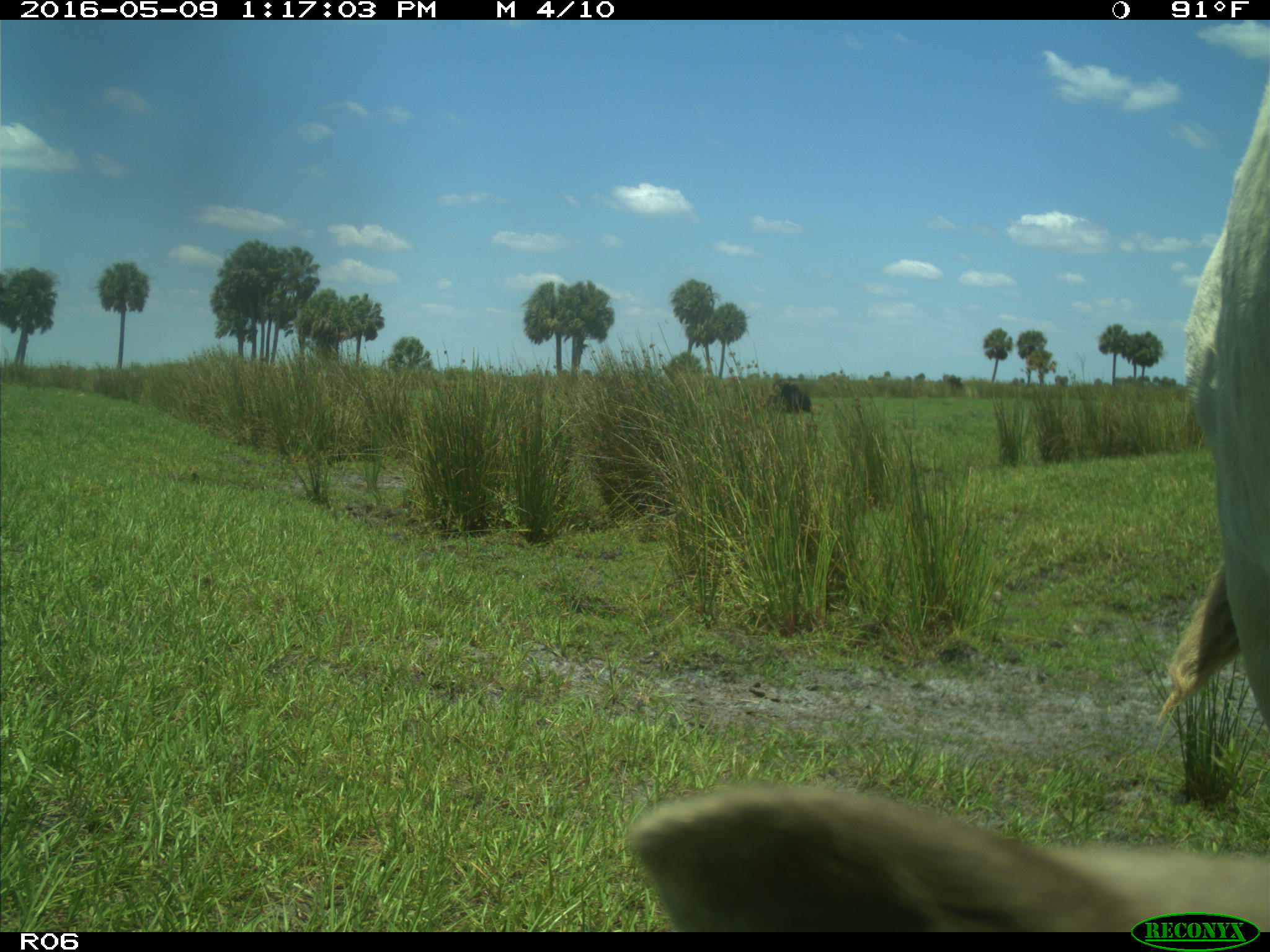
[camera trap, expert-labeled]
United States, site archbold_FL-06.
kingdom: Animalia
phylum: Chordata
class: Mammalia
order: Artiodactyla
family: Bovidae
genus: Bos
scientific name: Bos taurus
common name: domestic cow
Bos taurus (domestic cow).